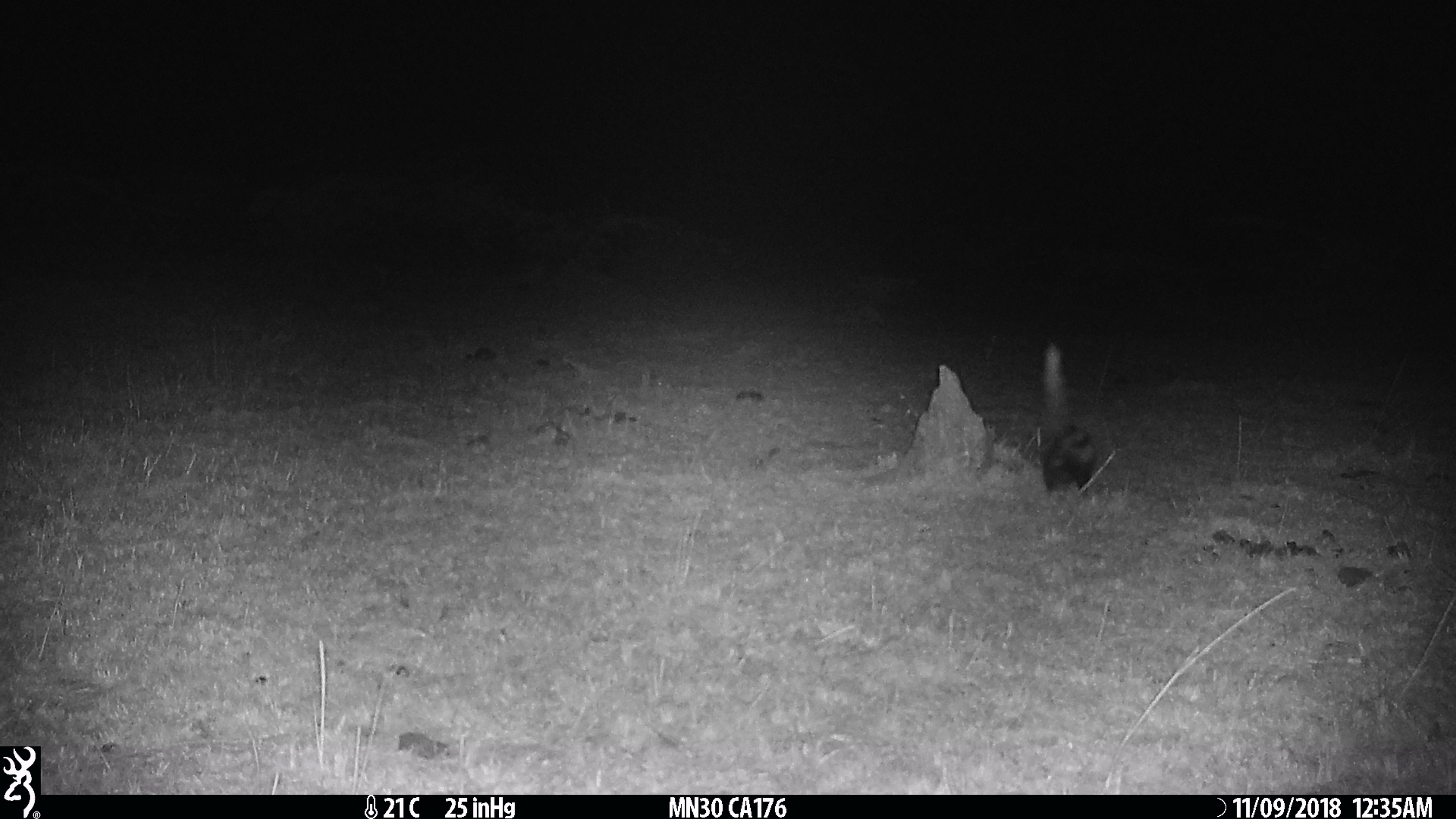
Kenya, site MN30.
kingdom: Animalia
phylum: Chordata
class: Mammalia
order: Carnivora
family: Mustelidae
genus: Ictonyx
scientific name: Ictonyx striatus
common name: zorilla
Zorilla (Ictonyx striatus).